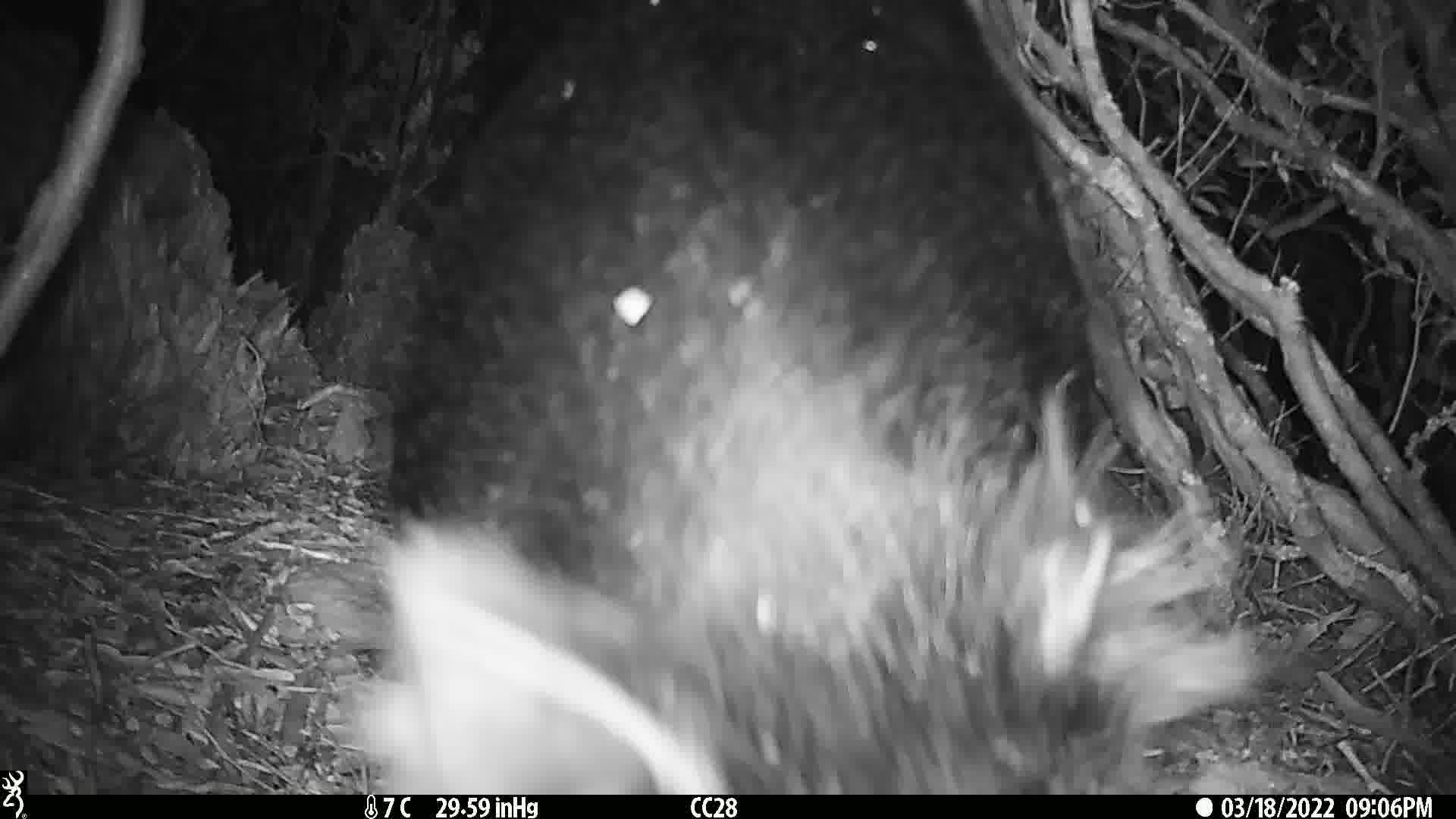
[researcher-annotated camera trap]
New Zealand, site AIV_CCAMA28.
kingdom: Animalia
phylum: Chordata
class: Mammalia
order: Artiodactyla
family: Suidae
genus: Sus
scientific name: Sus scrofa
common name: pig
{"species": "pig (Sus scrofa)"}